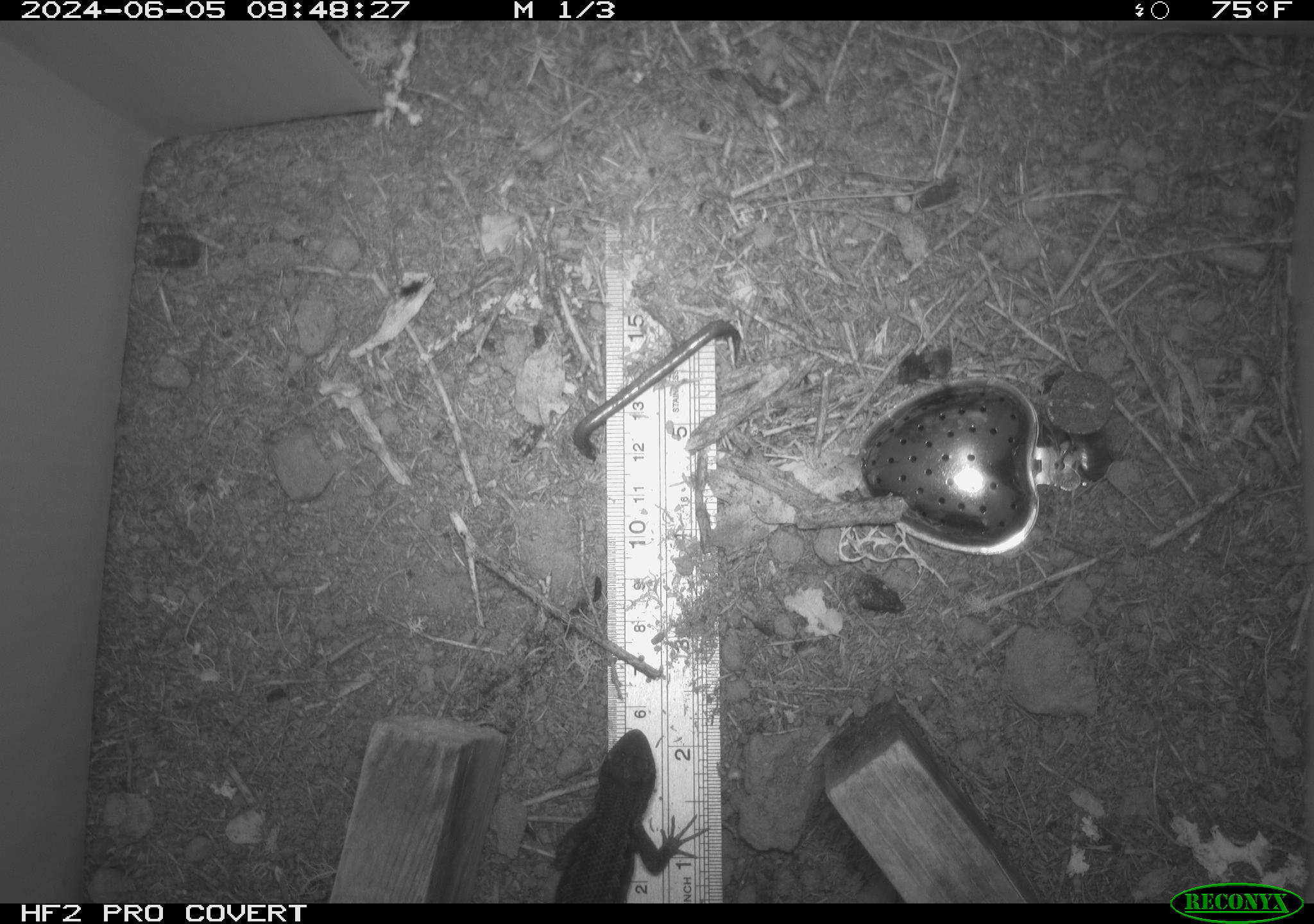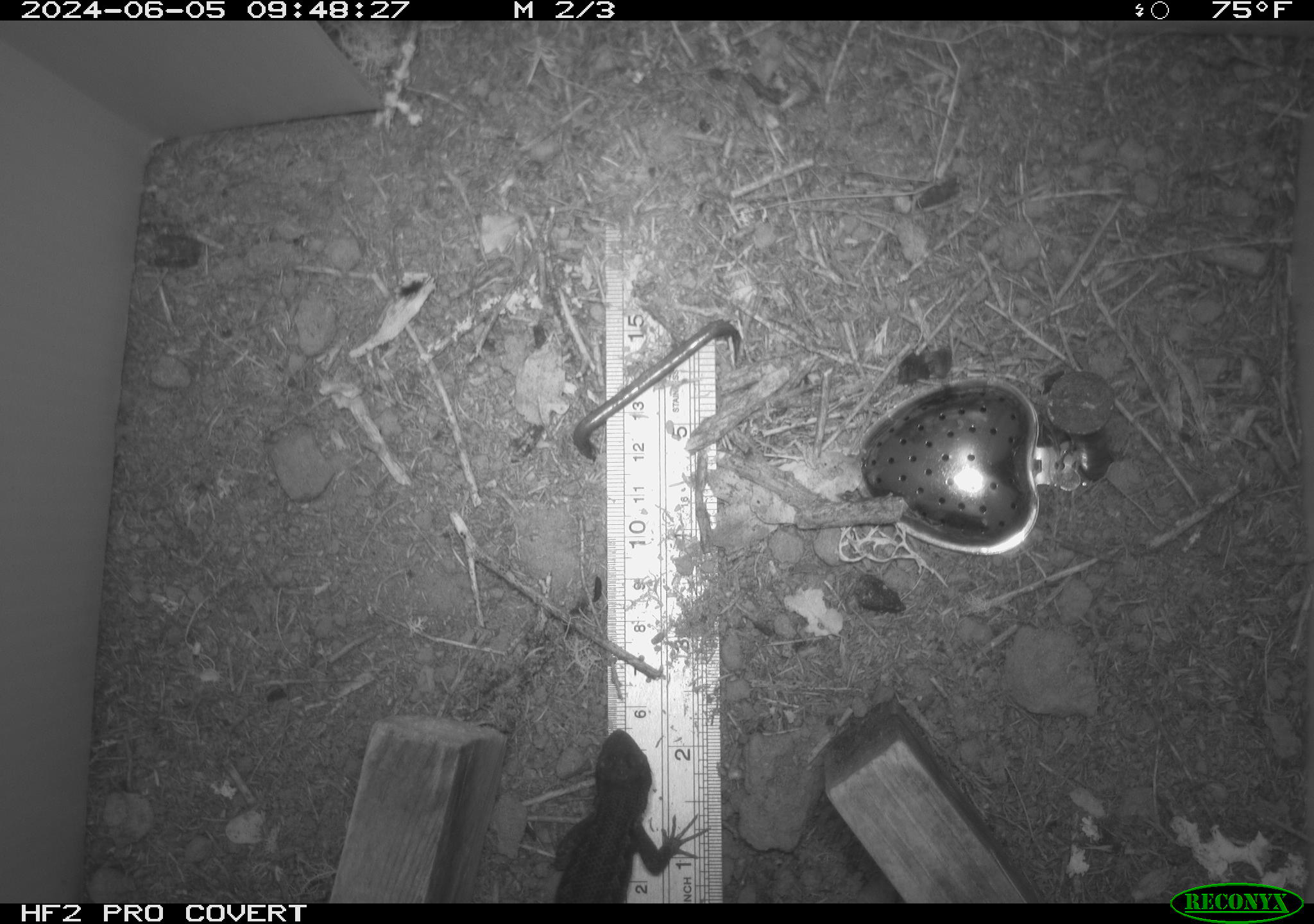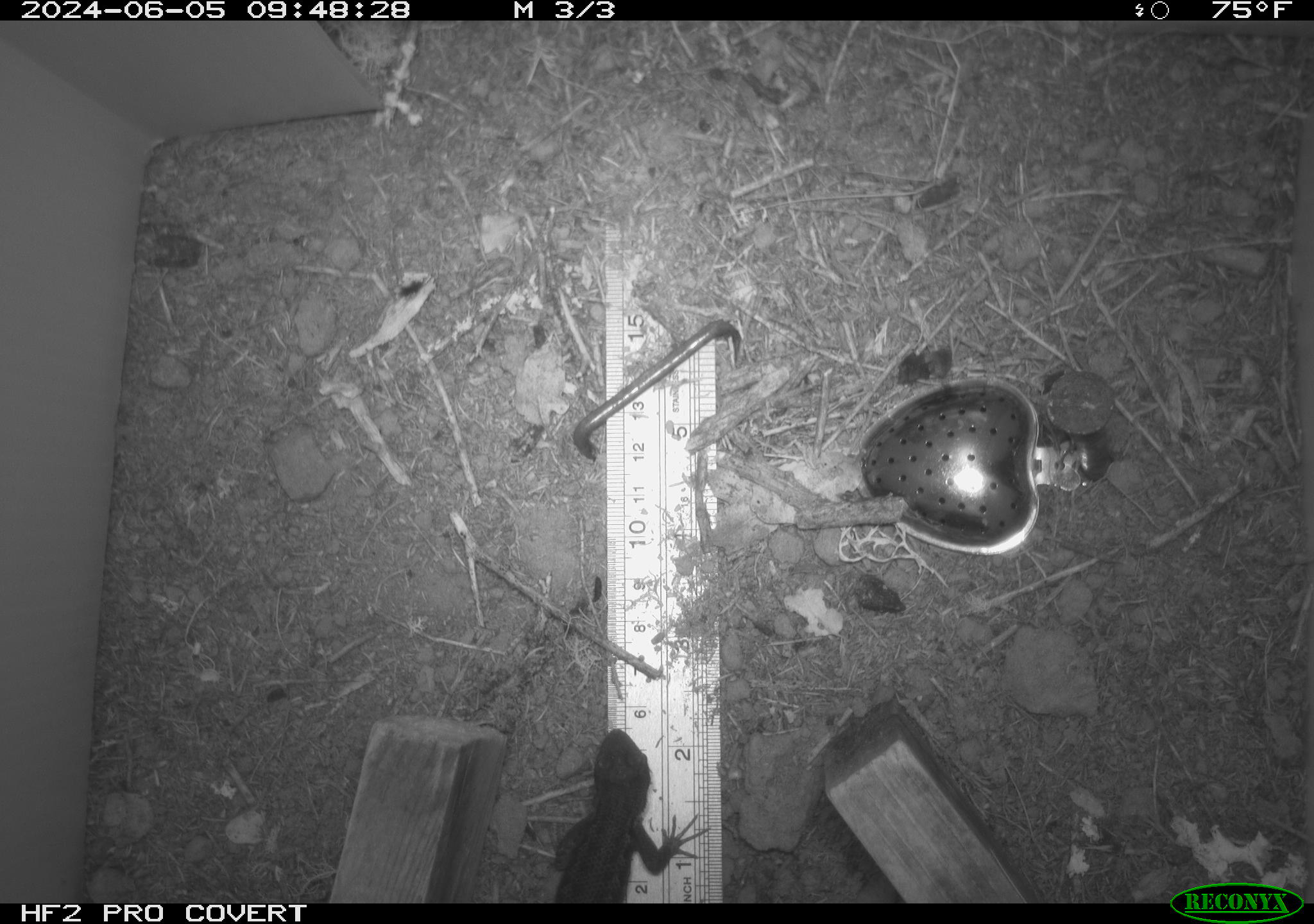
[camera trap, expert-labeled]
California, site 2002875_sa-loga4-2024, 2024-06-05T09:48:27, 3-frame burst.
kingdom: Animalia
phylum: Chordata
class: Reptilia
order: Squamata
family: Phrynosomatidae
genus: Sceloporus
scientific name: Sceloporus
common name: spiny lizards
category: sceloporus species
Sceloporus species (spiny lizards) (Sceloporus).